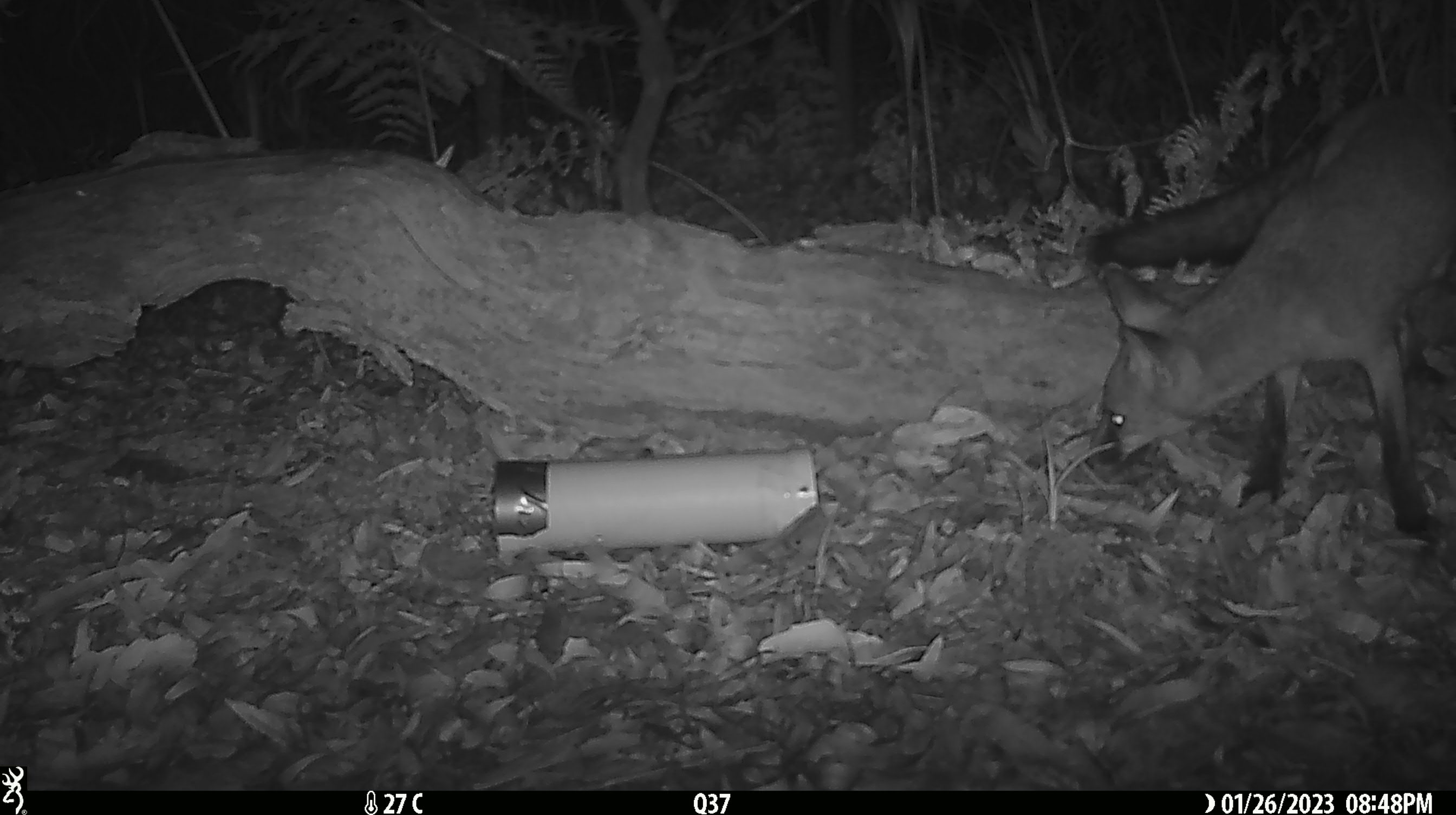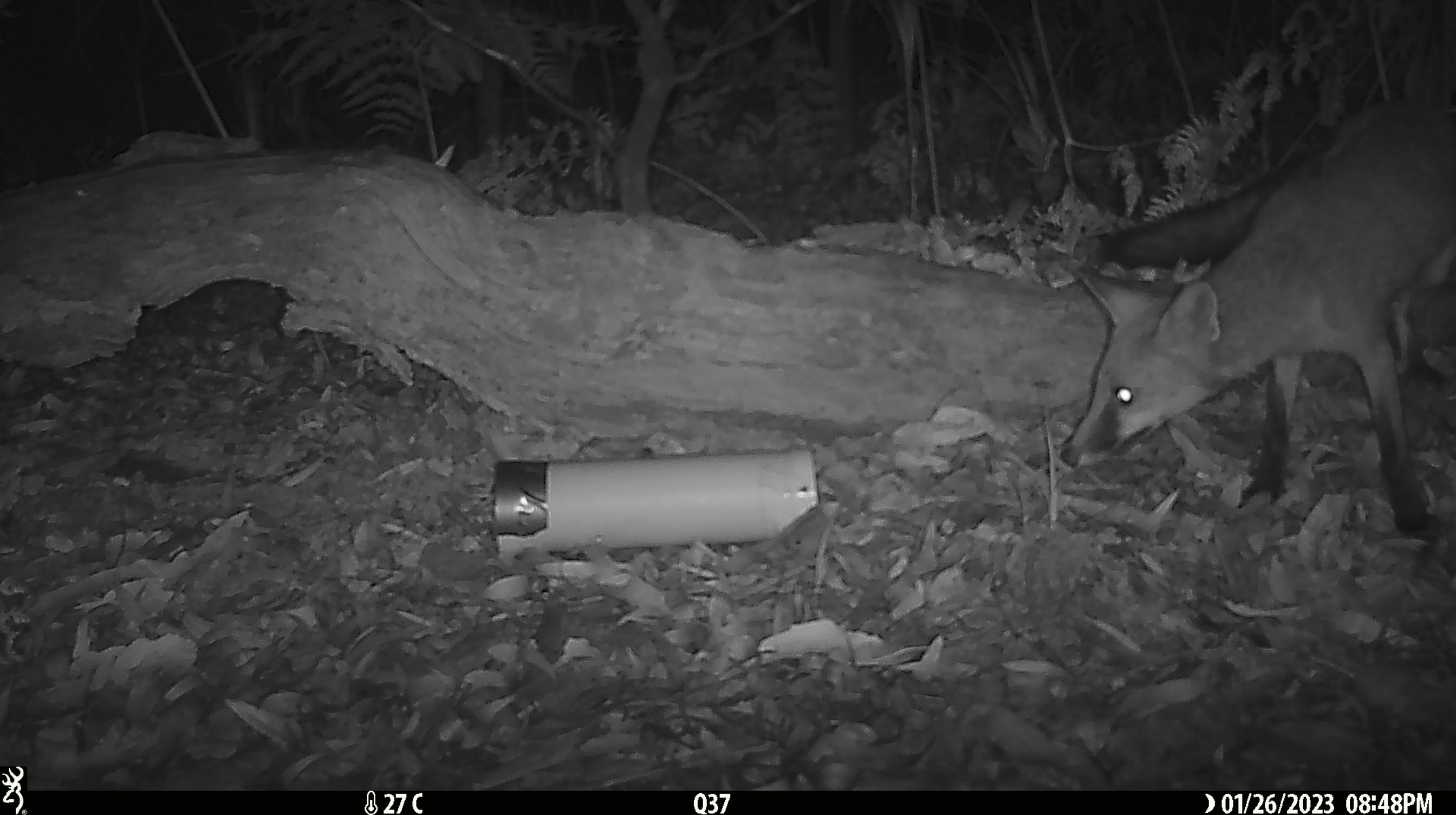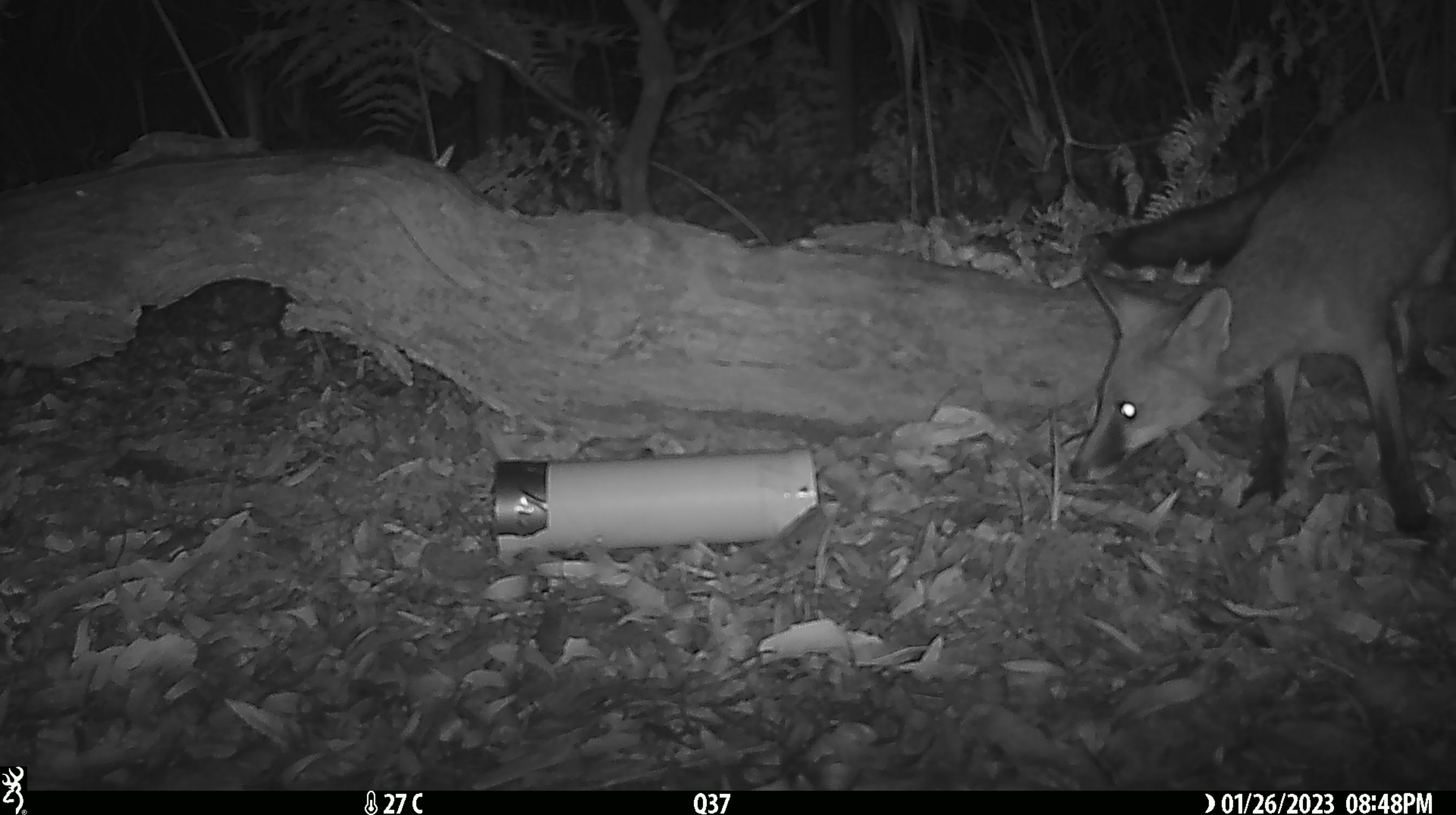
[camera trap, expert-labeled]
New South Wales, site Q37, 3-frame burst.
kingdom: Animalia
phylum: Chordata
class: Mammalia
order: Carnivora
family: Canidae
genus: Vulpes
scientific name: Vulpes vulpes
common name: red fox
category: fox